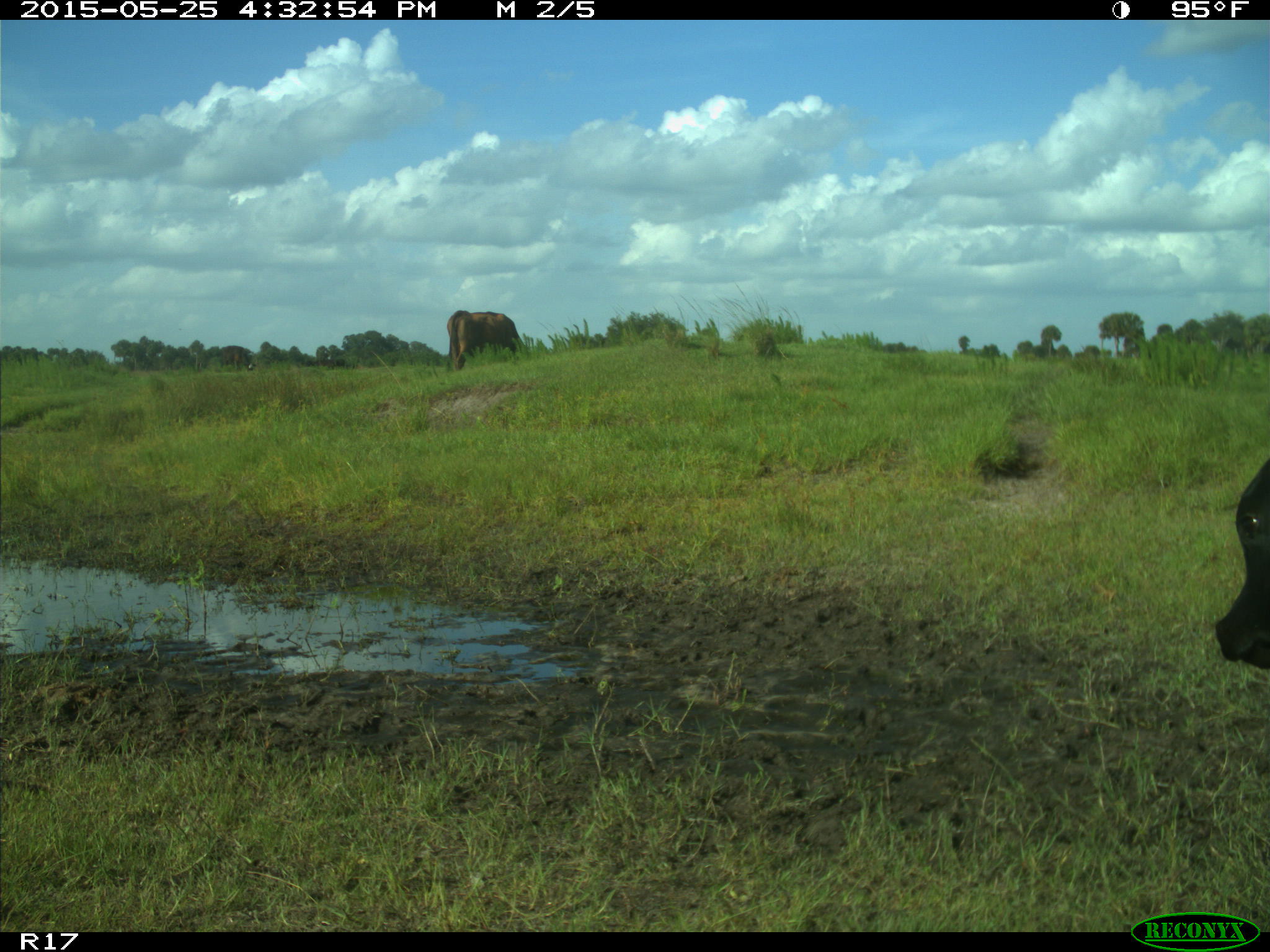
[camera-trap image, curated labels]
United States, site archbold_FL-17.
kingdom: Animalia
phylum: Chordata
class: Mammalia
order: Artiodactyla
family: Bovidae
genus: Bos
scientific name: Bos taurus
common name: domestic cow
Bos taurus (domestic cow).